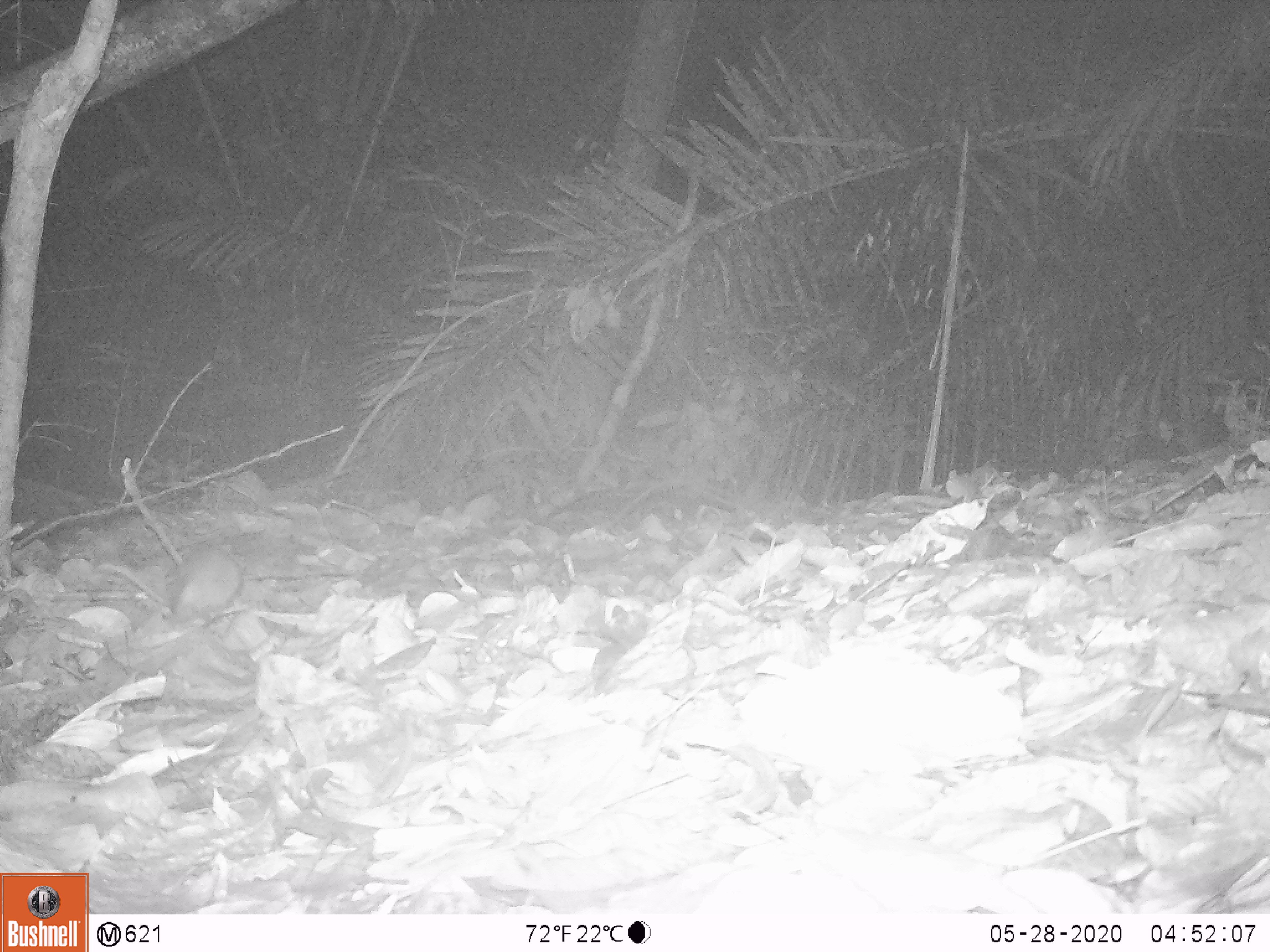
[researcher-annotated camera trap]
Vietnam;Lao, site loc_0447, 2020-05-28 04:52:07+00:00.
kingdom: Animalia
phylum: Chordata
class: Mammalia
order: Rodentia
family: Muridae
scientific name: Muridae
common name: old-world mice and rats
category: unidentified murid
Unidentified murid (old-world mice and rats) (Muridae). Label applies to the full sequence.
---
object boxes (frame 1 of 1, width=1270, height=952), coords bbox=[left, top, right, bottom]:
unidentified murid: bbox=[97, 540, 244, 623]